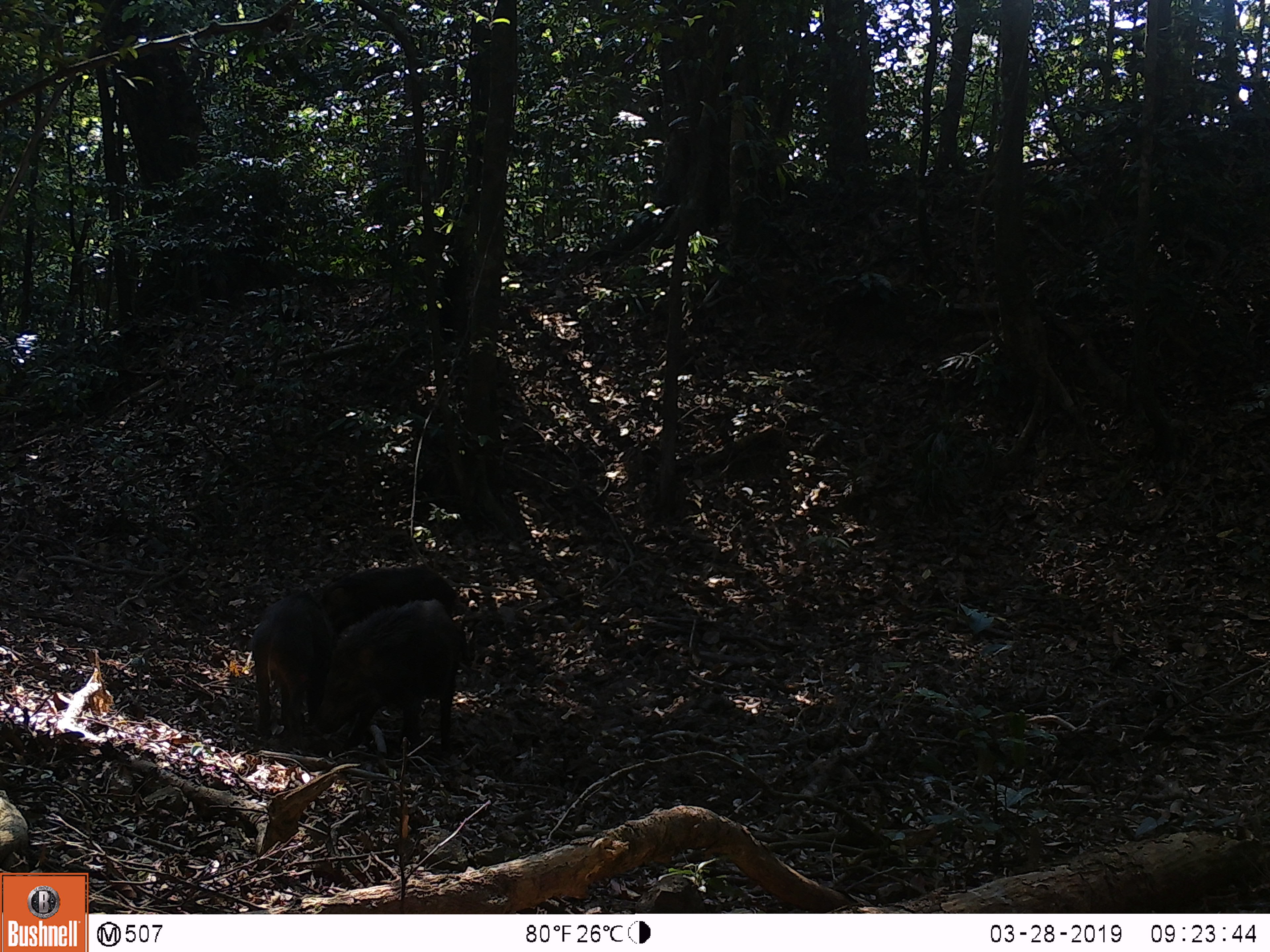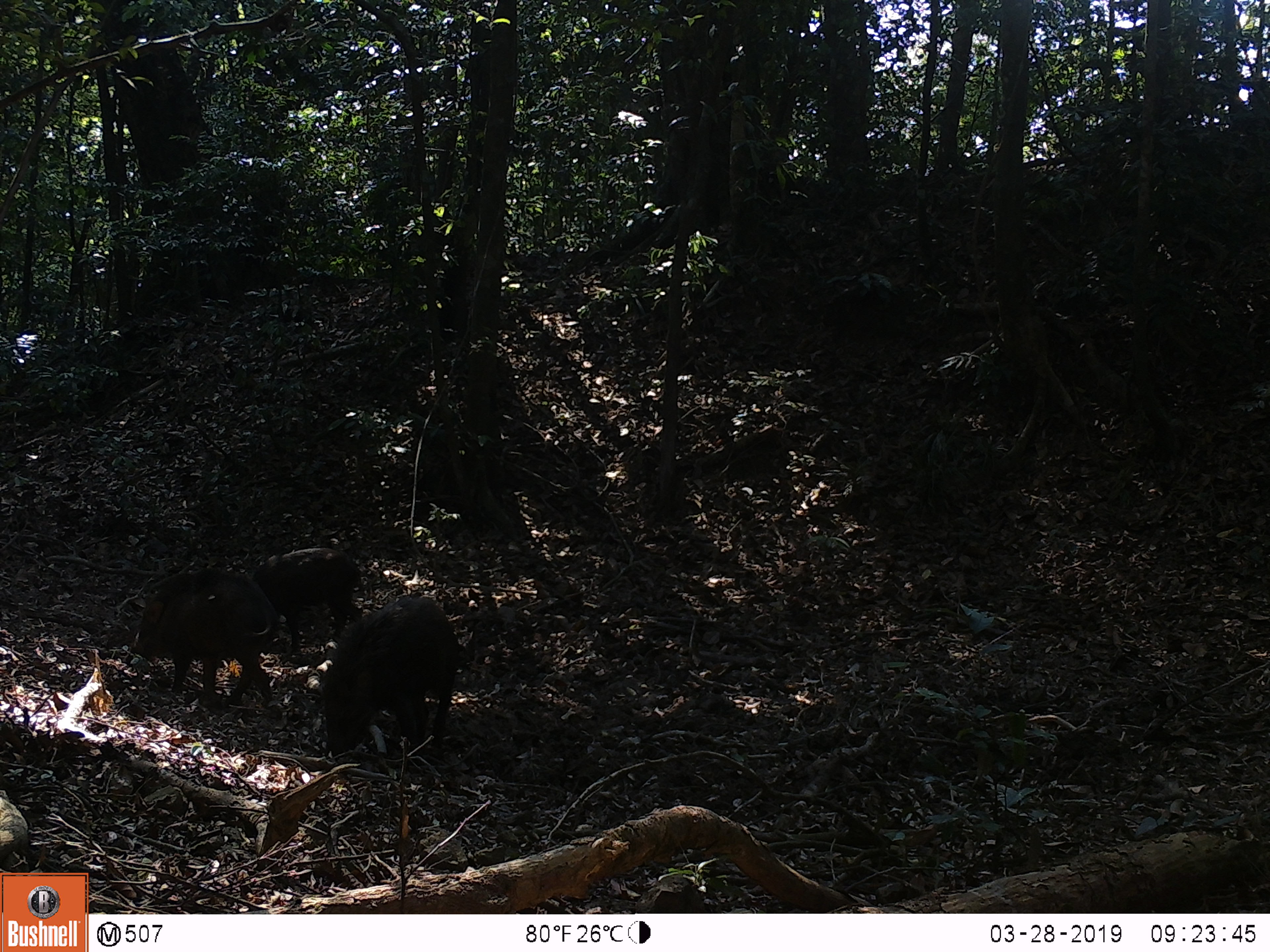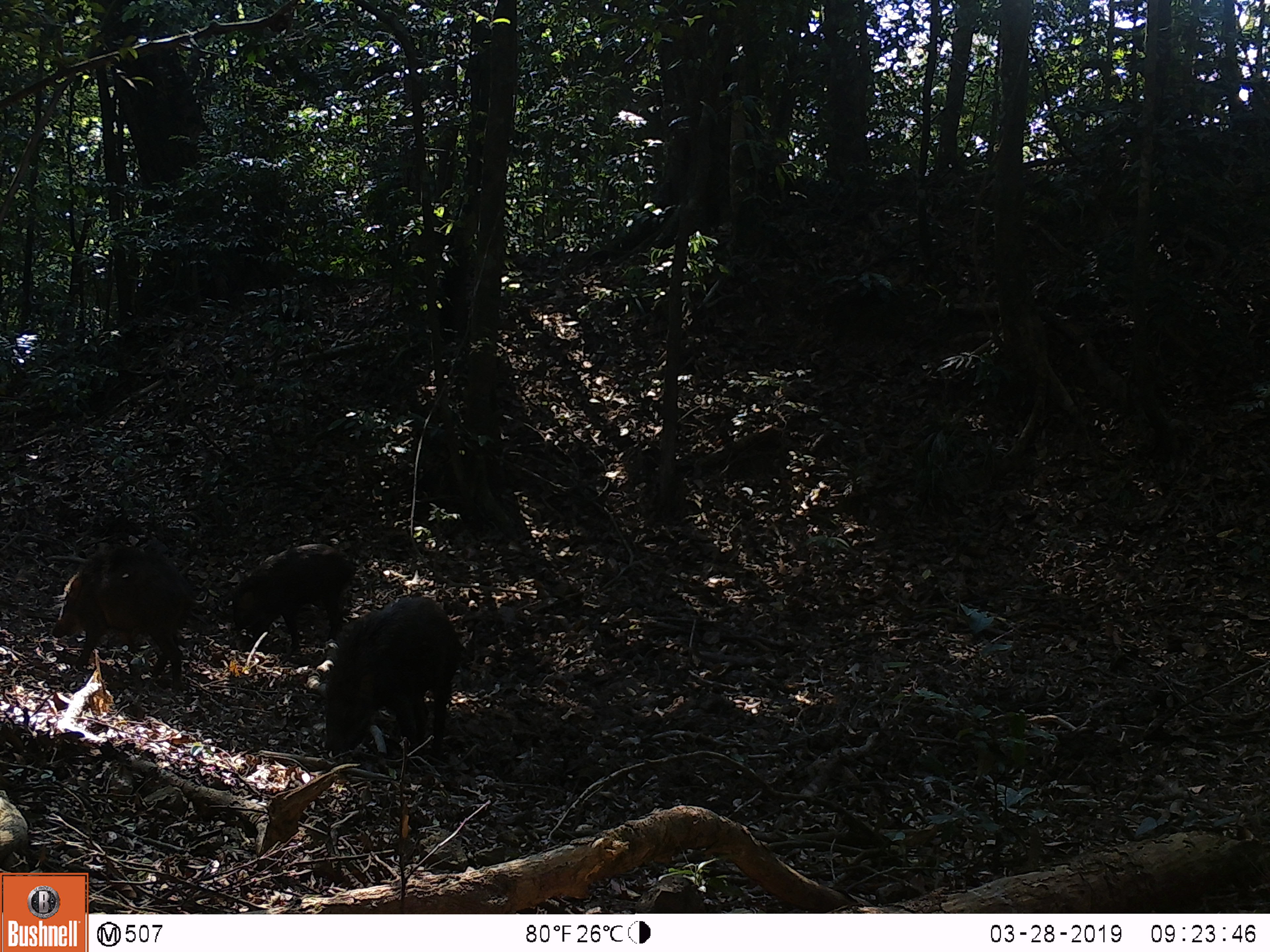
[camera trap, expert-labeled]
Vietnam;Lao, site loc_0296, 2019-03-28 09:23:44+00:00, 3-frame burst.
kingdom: Animalia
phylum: Chordata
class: Mammalia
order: Artiodactyla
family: Suidae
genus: Sus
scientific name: Sus scrofa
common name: eurasian wild pig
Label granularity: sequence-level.